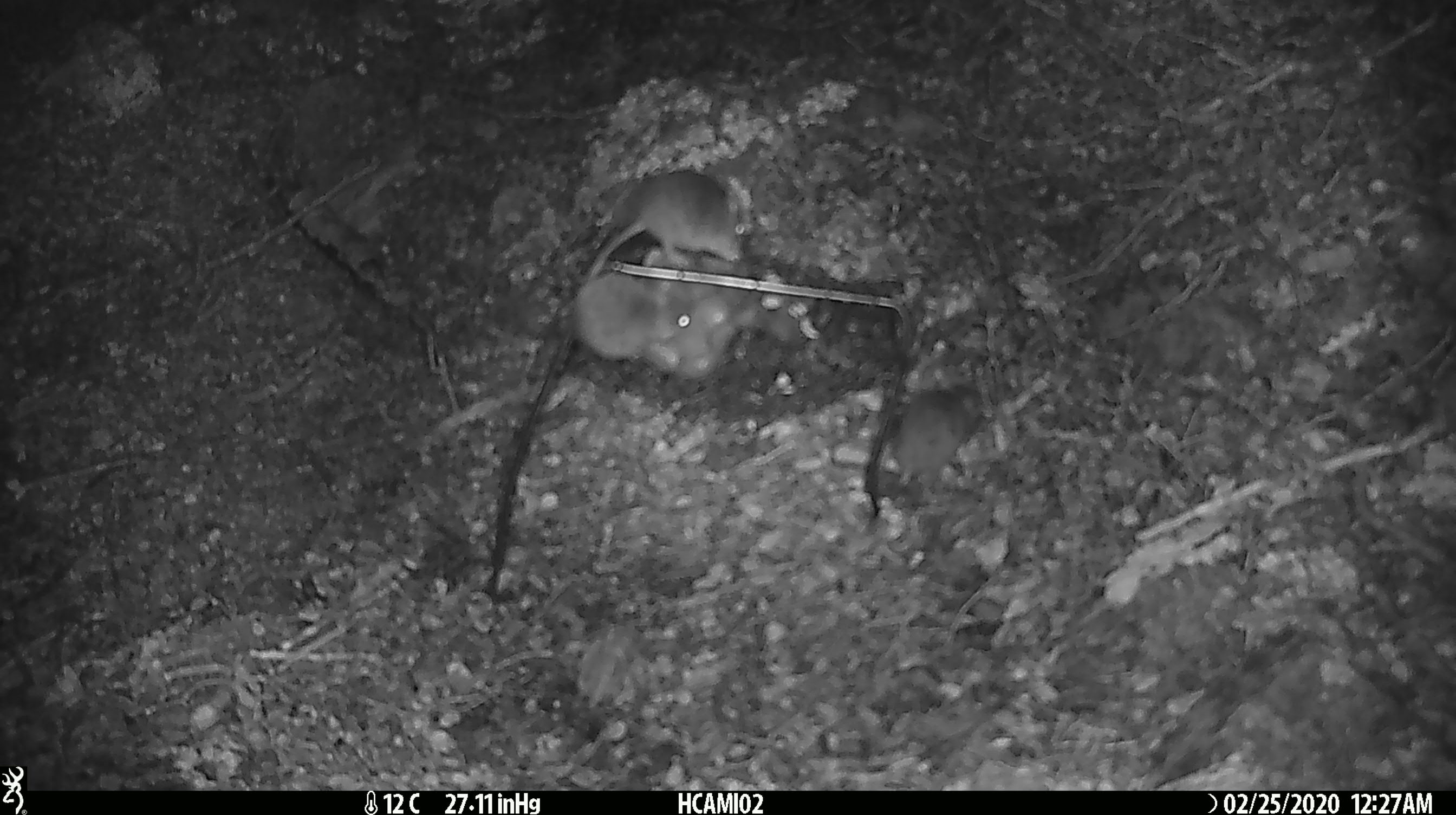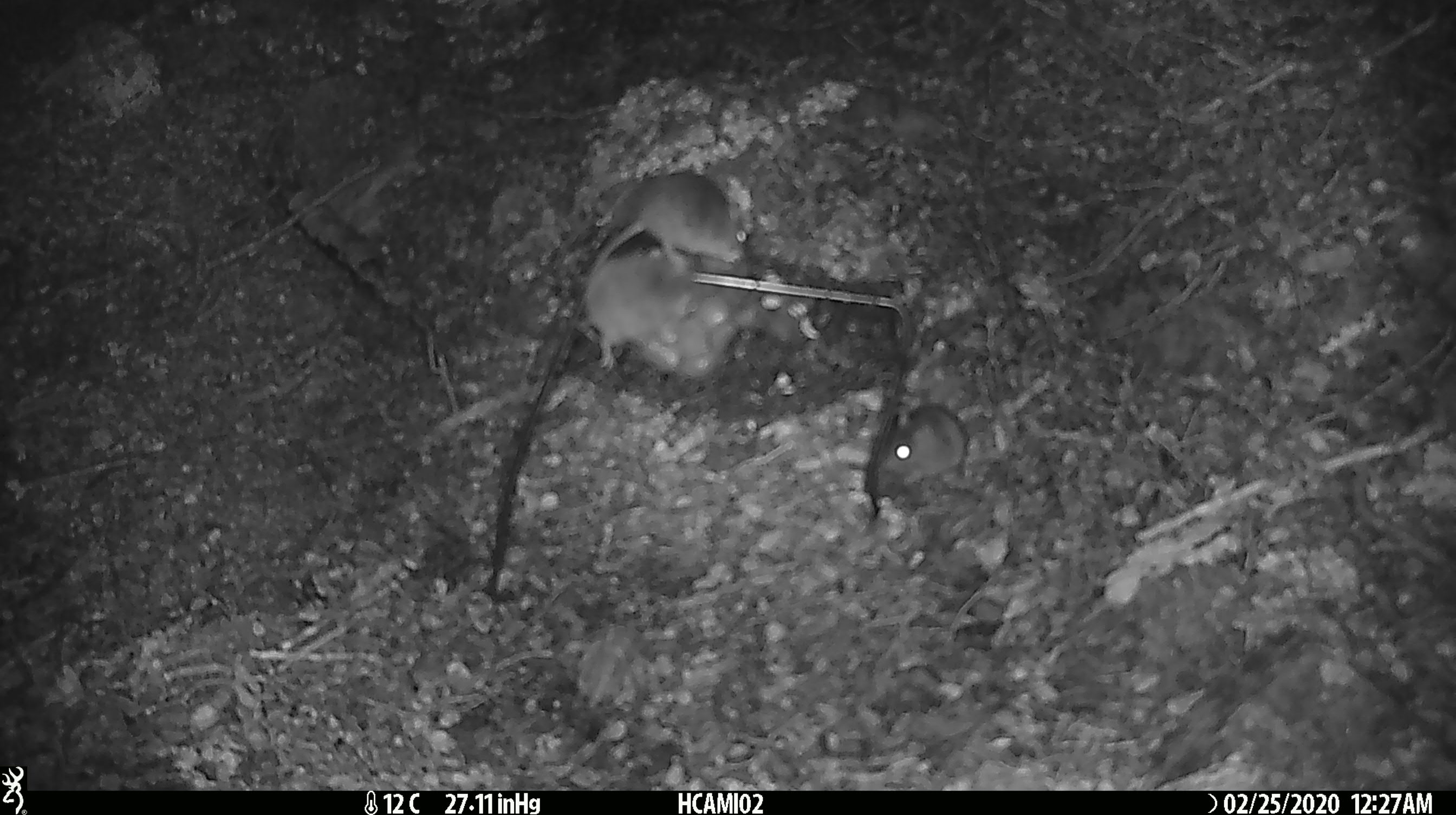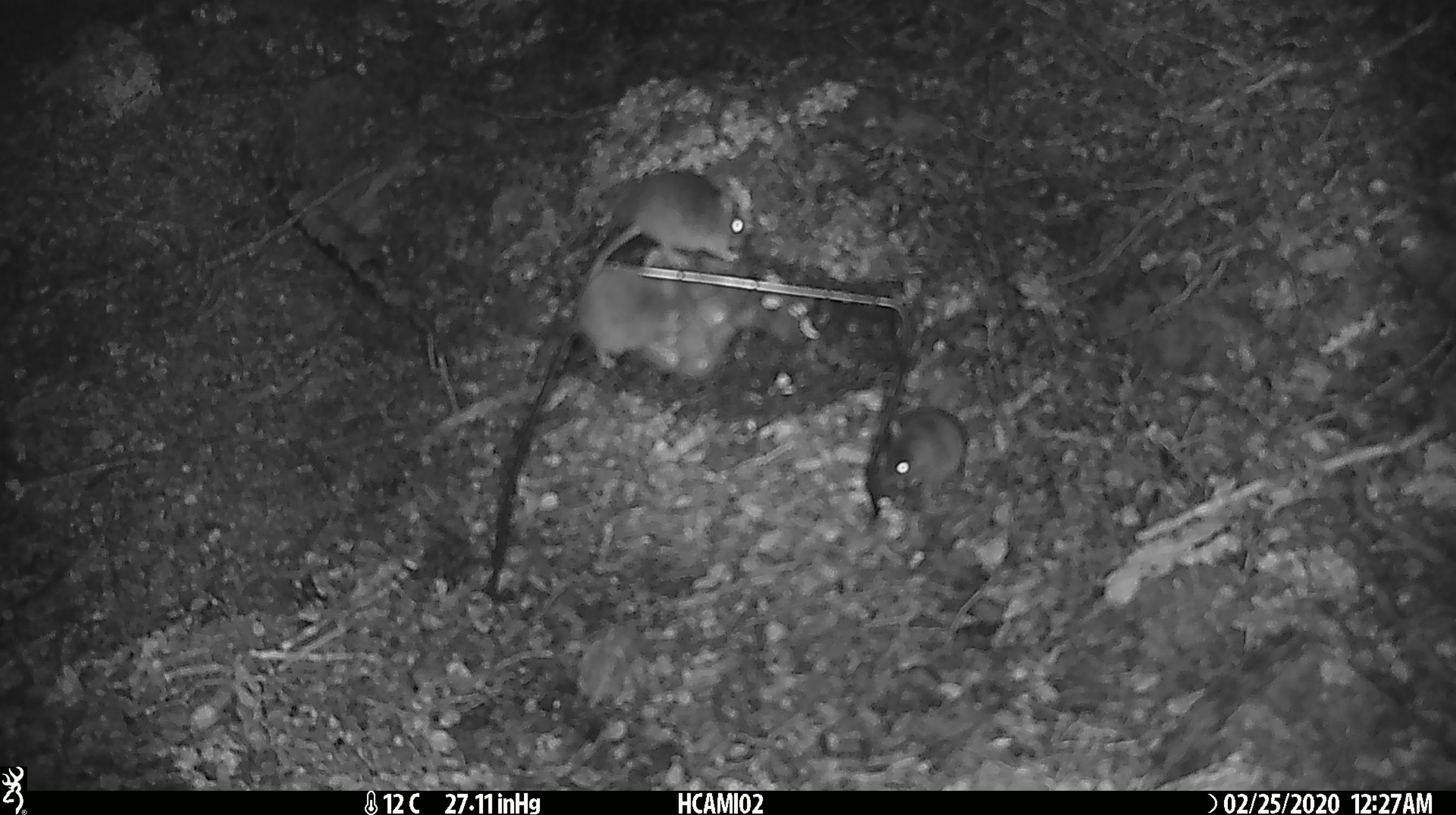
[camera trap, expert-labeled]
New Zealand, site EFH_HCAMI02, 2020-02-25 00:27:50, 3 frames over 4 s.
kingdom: Animalia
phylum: Chordata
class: Mammalia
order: Rodentia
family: Muridae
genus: Mus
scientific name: Mus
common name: mouse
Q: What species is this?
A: Mouse (Mus).